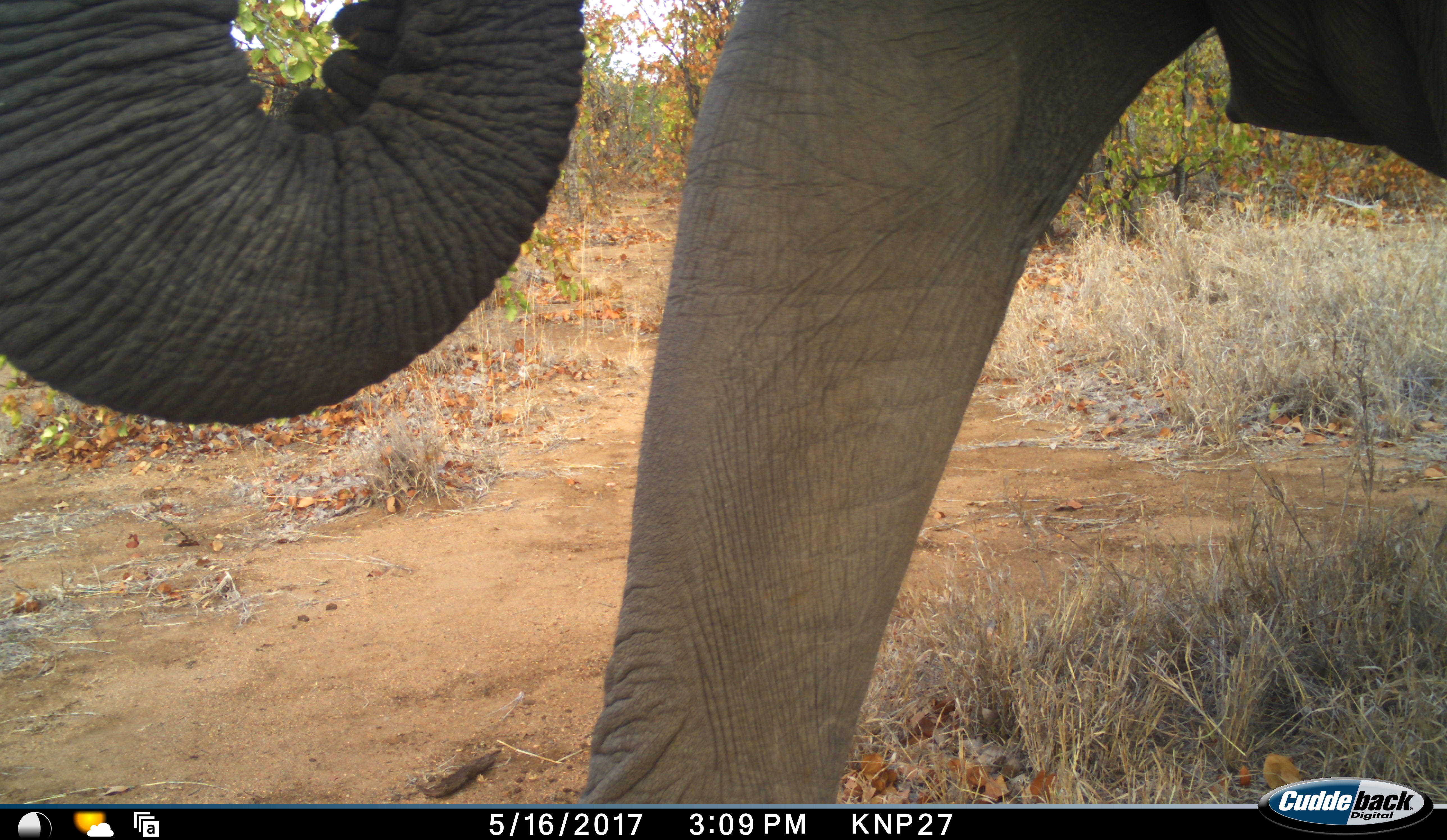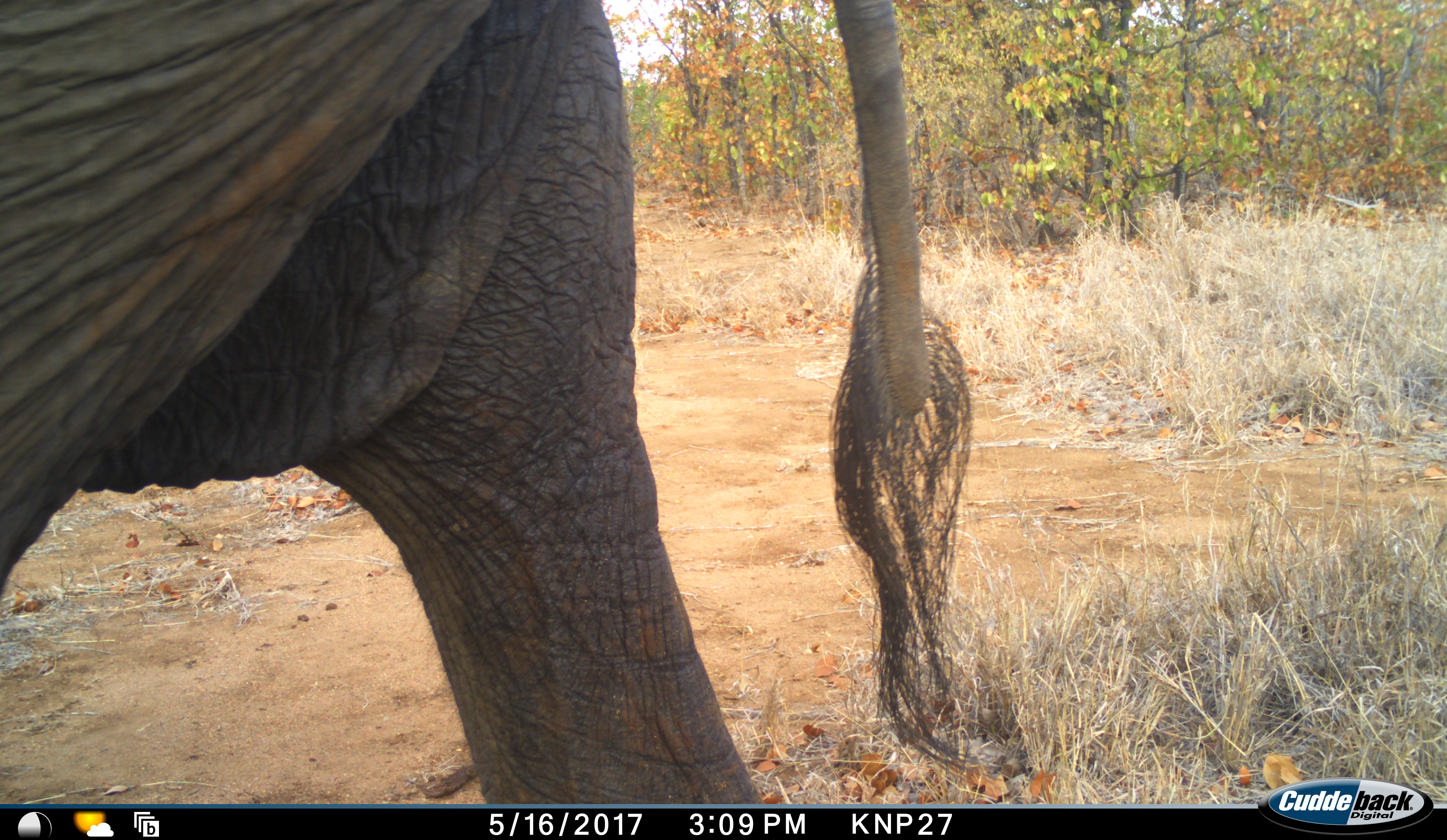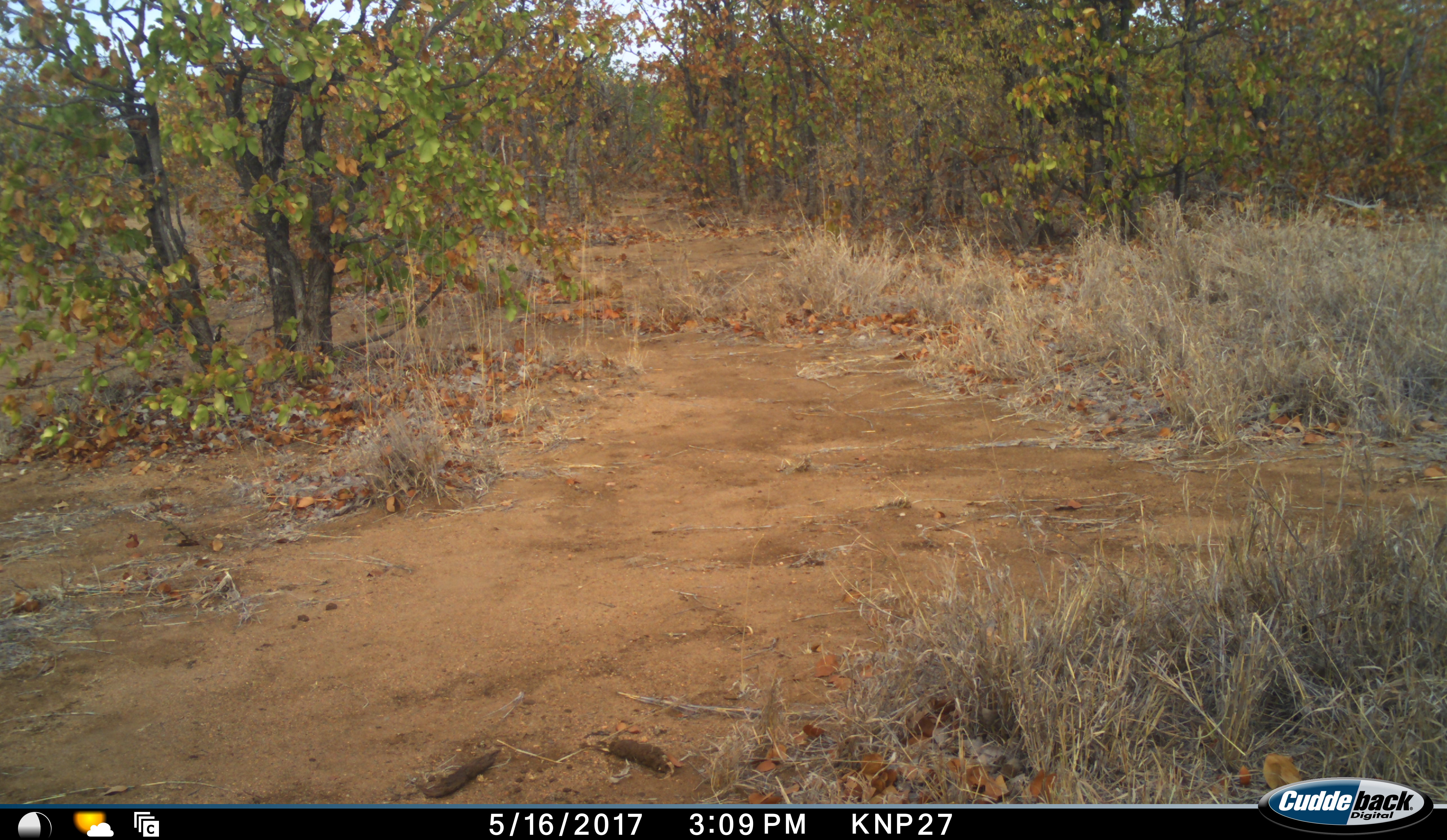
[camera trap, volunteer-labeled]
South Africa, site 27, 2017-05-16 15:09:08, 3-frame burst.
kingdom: Animalia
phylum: Chordata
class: Mammalia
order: Proboscidea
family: Elephantidae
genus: Loxodonta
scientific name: Loxodonta africana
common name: african bush elephant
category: elephant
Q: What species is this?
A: Elephant (african bush elephant) (Loxodonta africana).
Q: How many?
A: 1.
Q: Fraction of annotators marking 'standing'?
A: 0%.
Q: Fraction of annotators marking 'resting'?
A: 0%.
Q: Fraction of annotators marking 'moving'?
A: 100%.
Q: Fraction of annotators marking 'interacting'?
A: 0%.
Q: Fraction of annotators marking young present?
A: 0%.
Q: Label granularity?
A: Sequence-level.